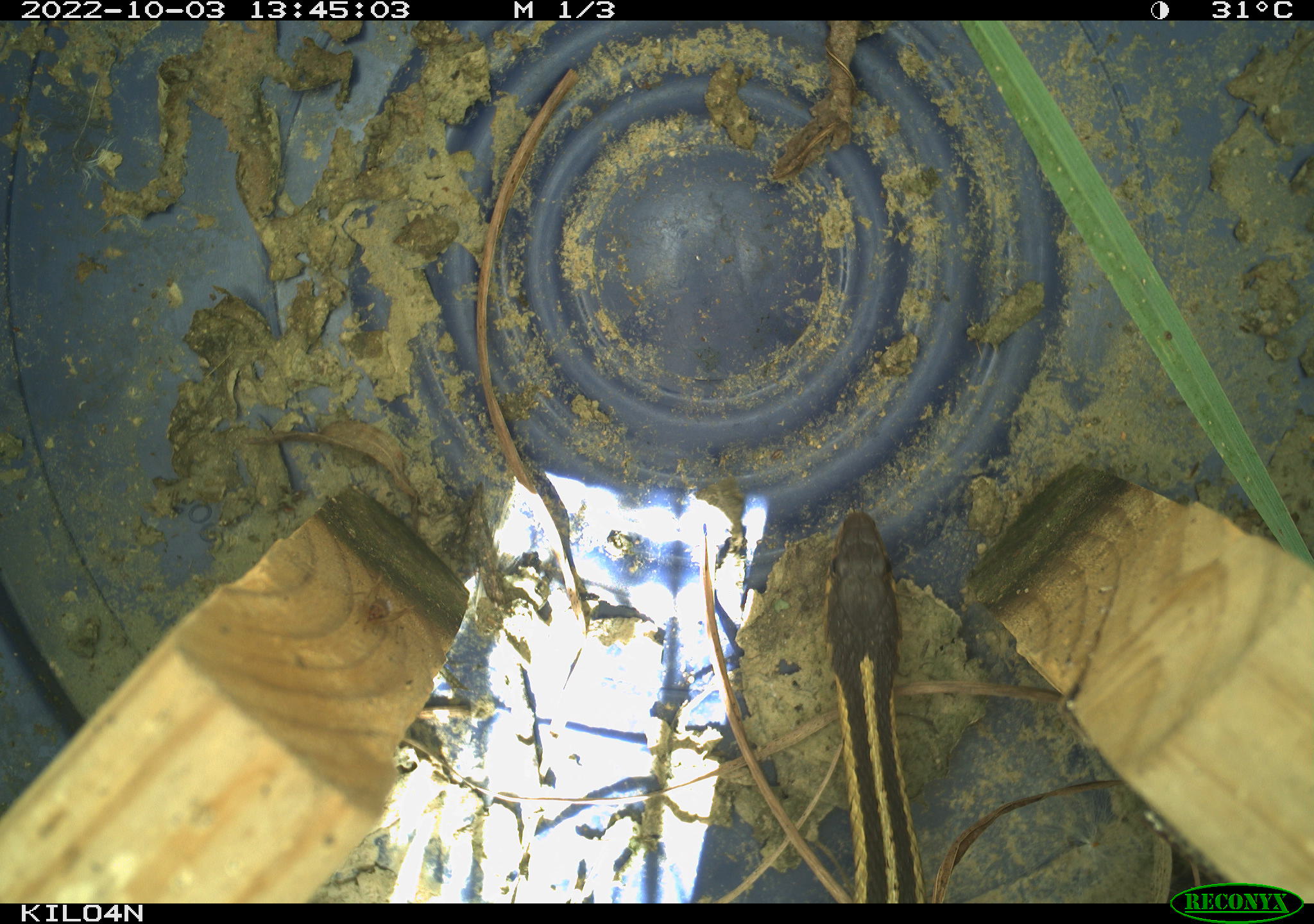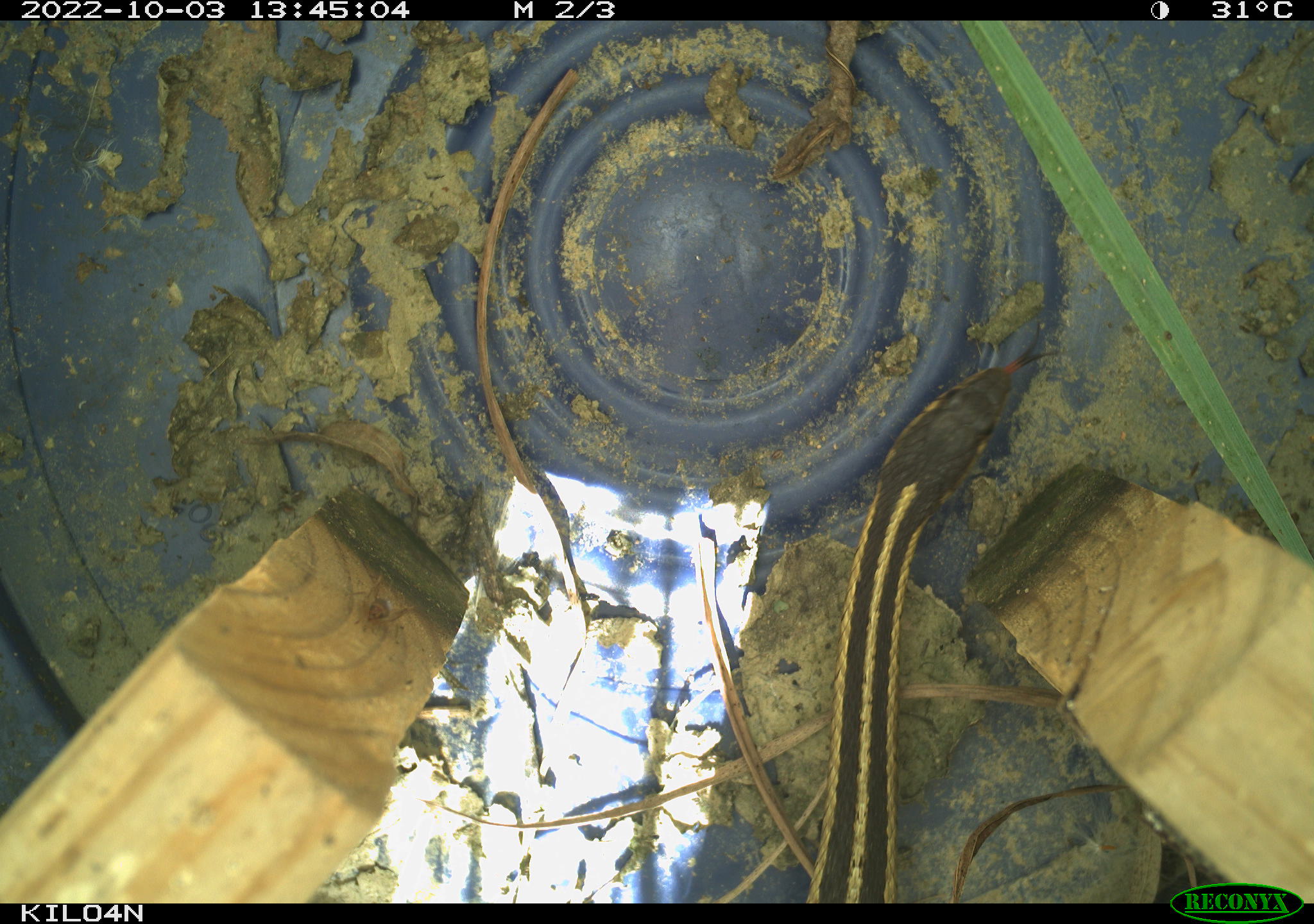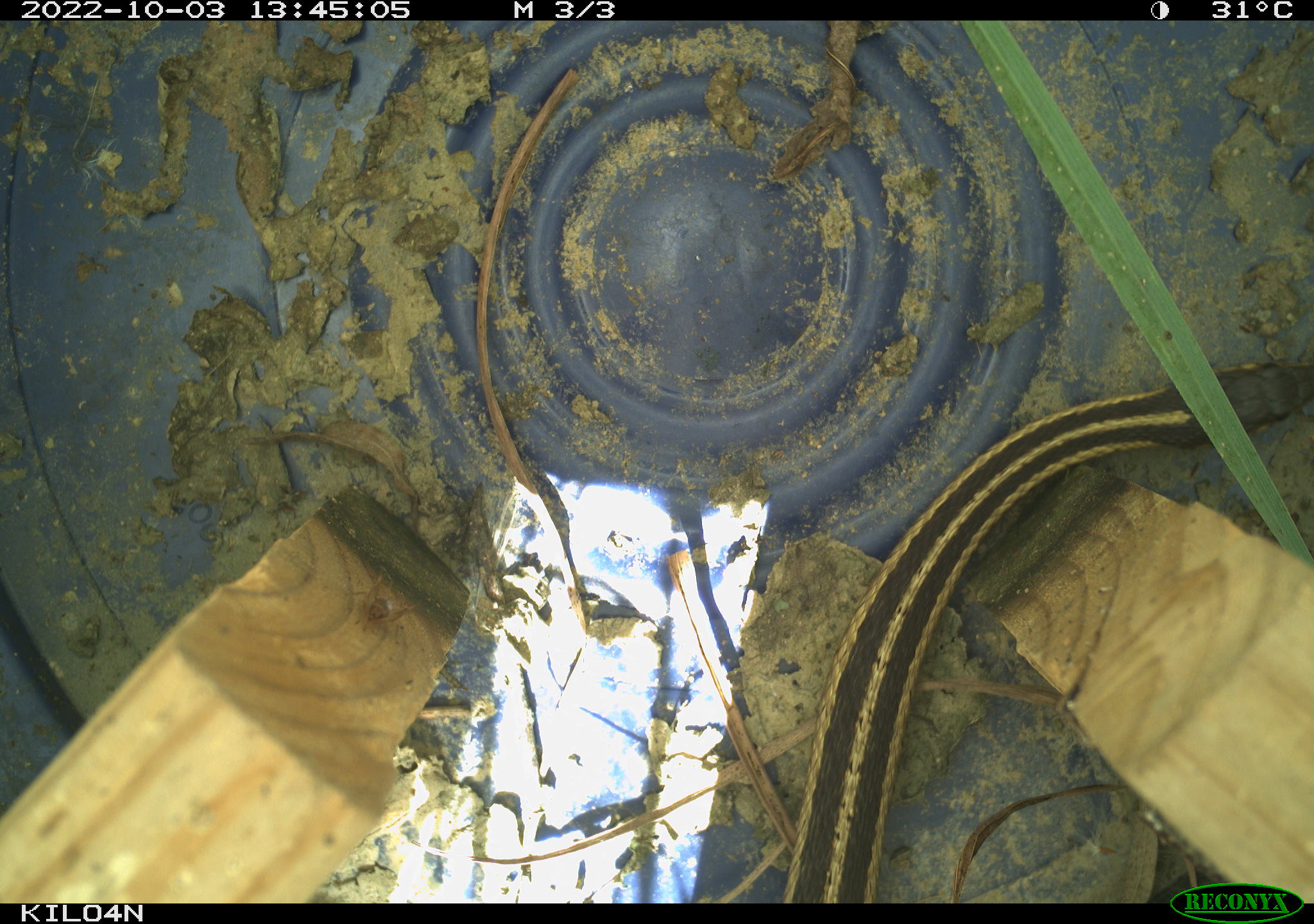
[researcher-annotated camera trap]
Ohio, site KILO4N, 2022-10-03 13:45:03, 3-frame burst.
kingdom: Animalia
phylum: Chordata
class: Reptilia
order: Squamata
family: Colubridae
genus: Thamnophis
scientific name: Thamnophis sirtalis sirtalis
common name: eastern gartersnake